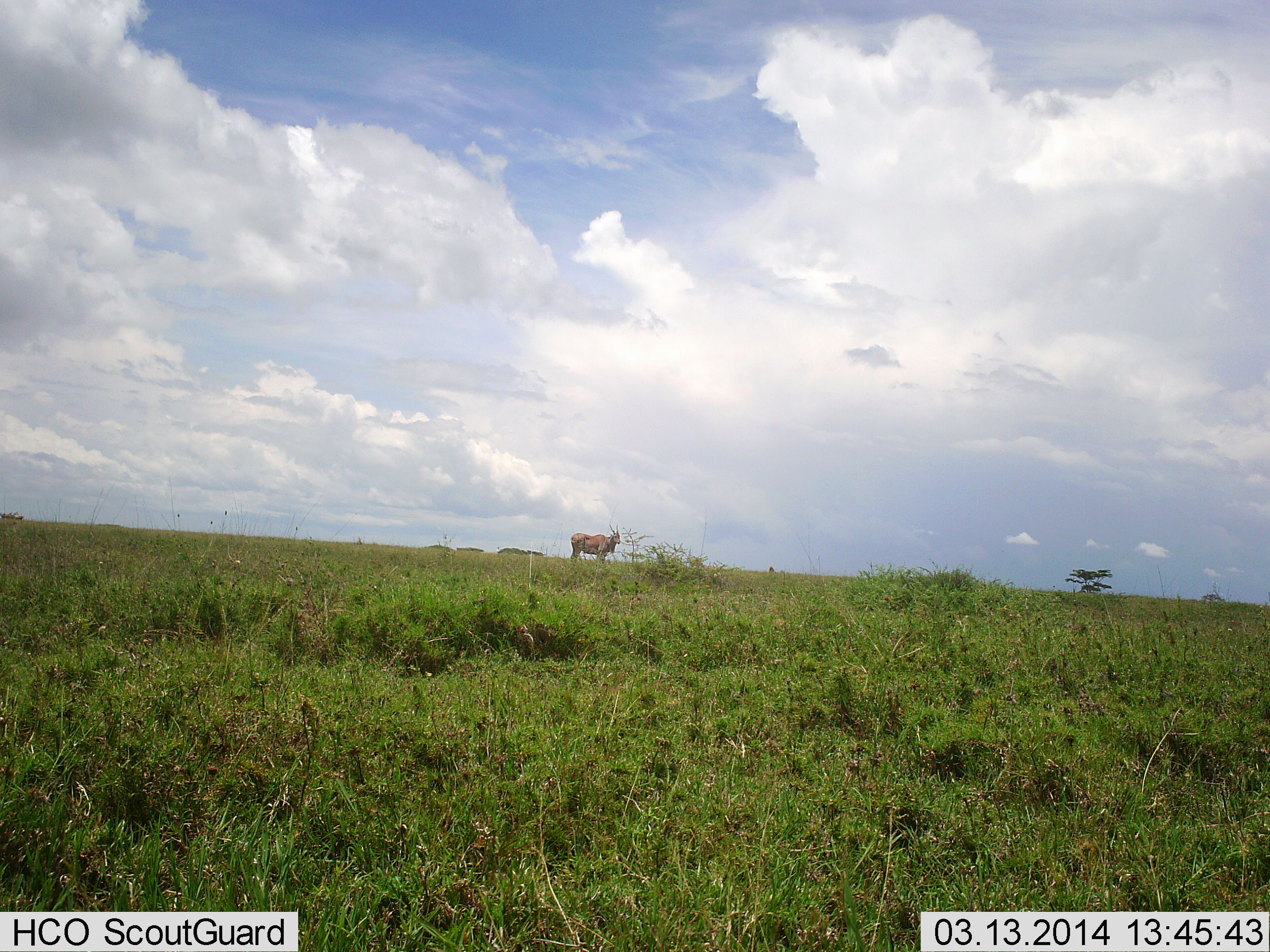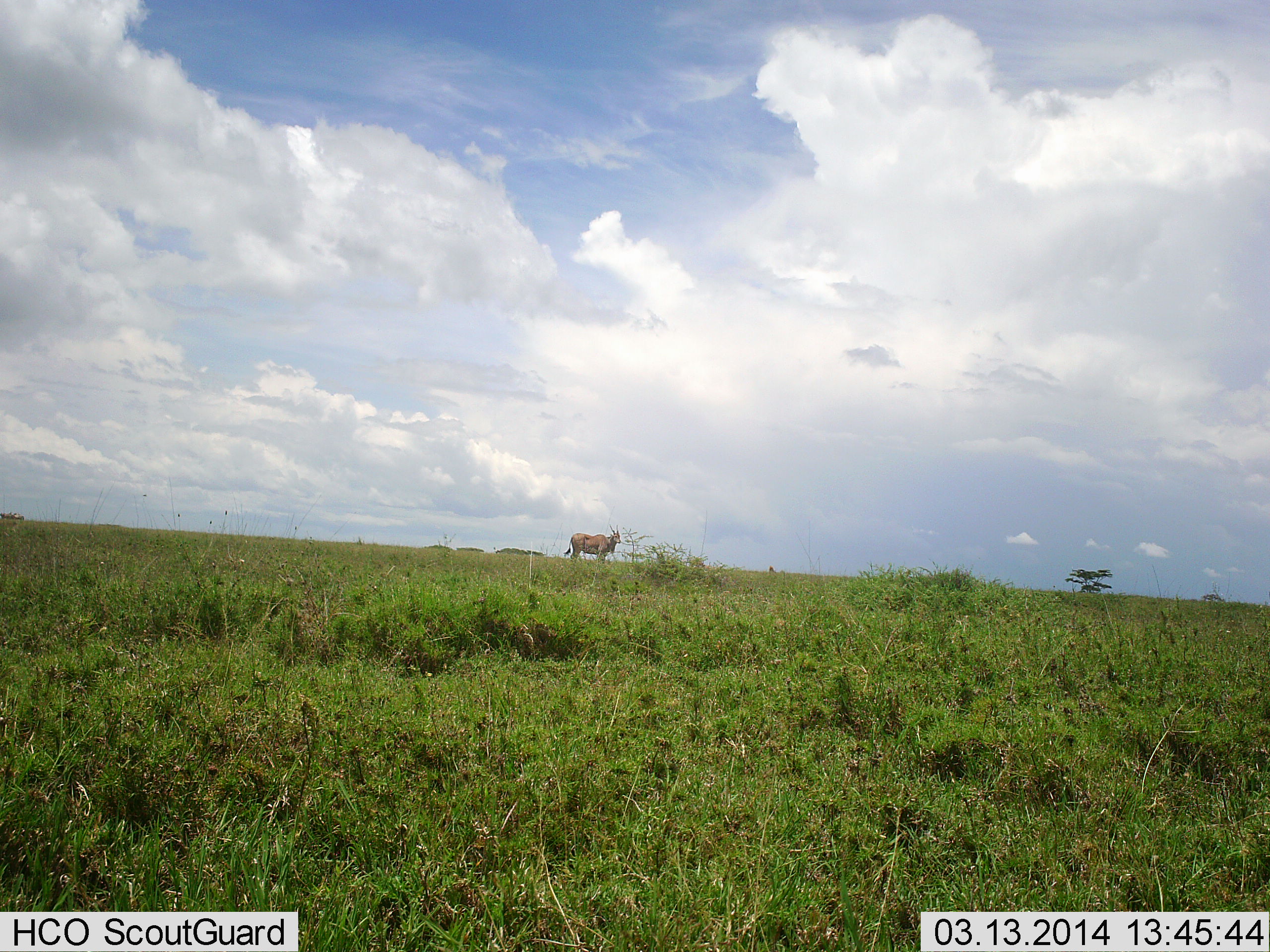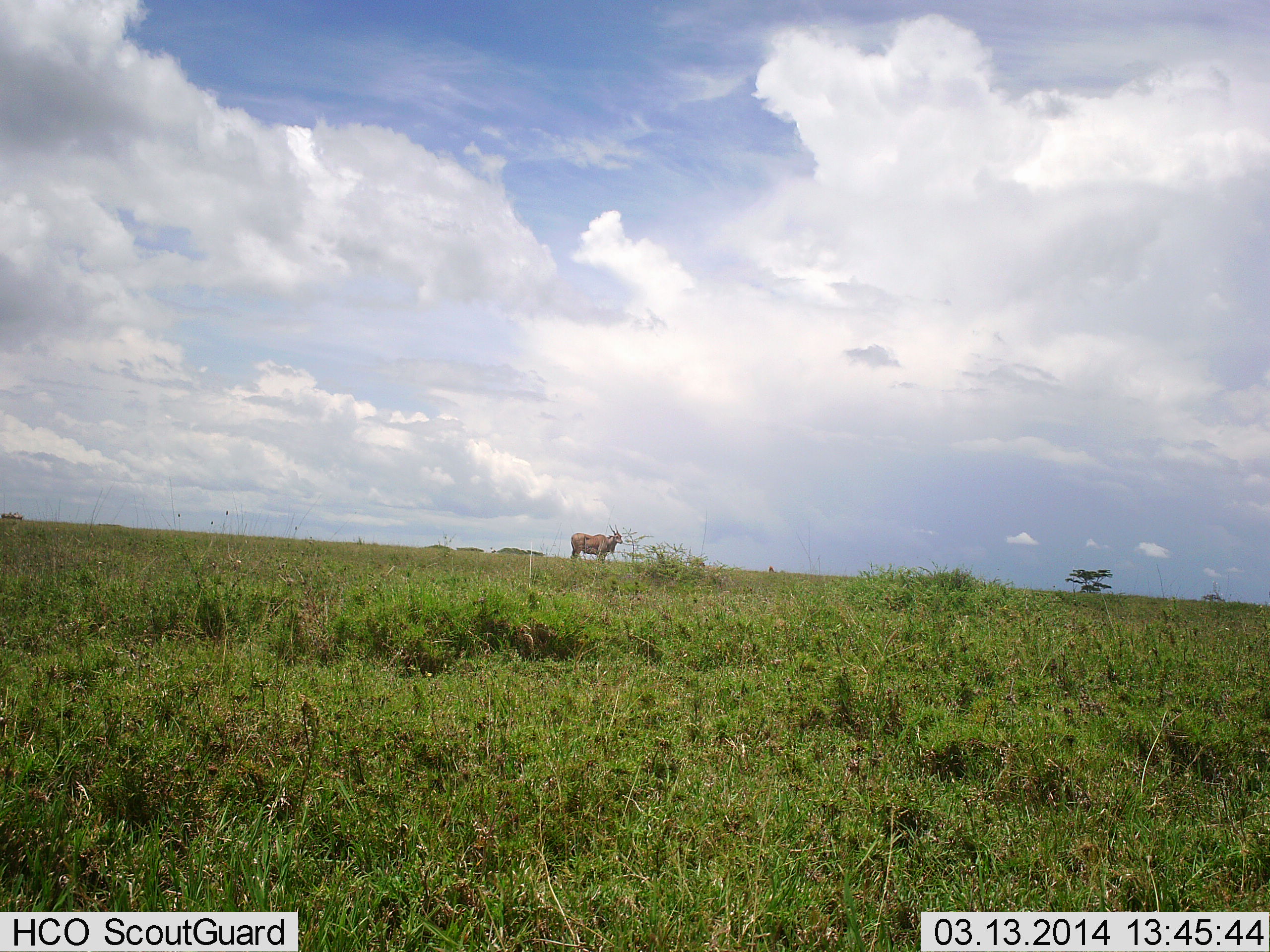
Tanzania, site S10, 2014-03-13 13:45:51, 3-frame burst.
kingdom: Animalia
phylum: Chordata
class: Mammalia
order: Artiodactyla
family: Bovidae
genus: Tragelaphus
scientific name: Tragelaphus oryx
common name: eland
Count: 1.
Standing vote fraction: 100%.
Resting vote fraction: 0%.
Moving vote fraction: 0%.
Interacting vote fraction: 0%.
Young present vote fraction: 0%.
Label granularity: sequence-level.